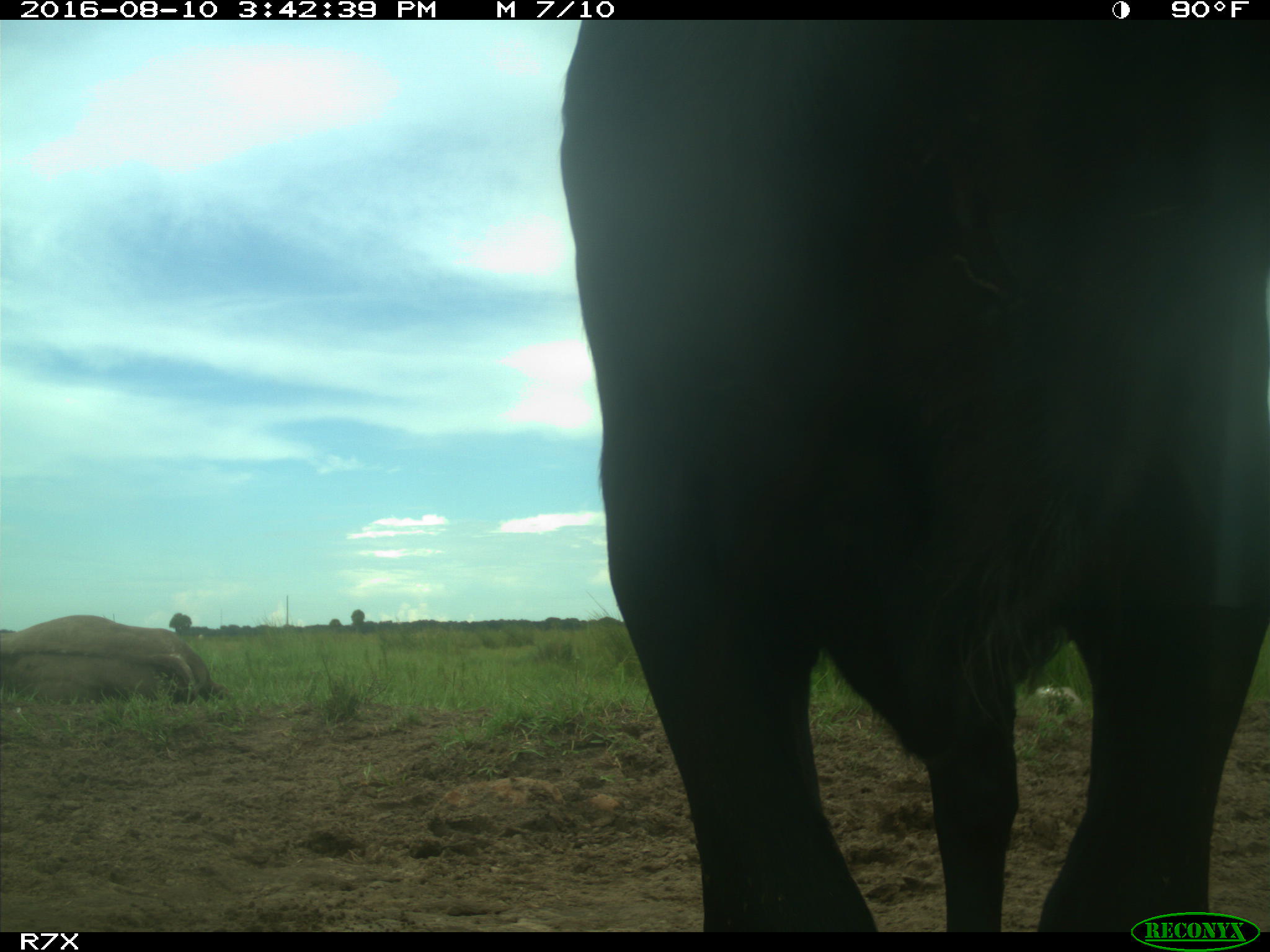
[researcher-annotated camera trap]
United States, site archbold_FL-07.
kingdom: Animalia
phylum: Chordata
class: Mammalia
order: Artiodactyla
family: Bovidae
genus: Bos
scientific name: Bos taurus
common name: domestic cow